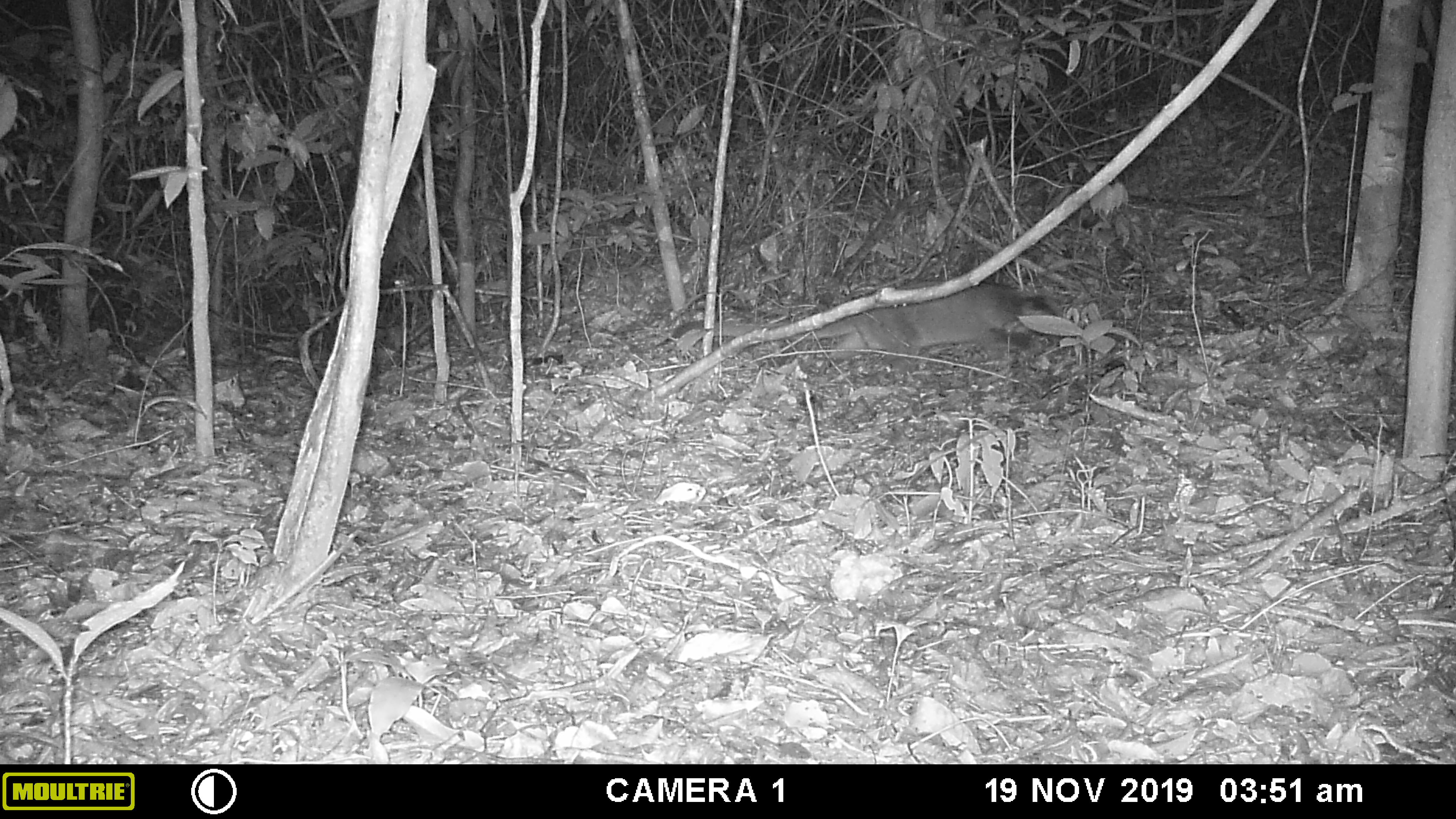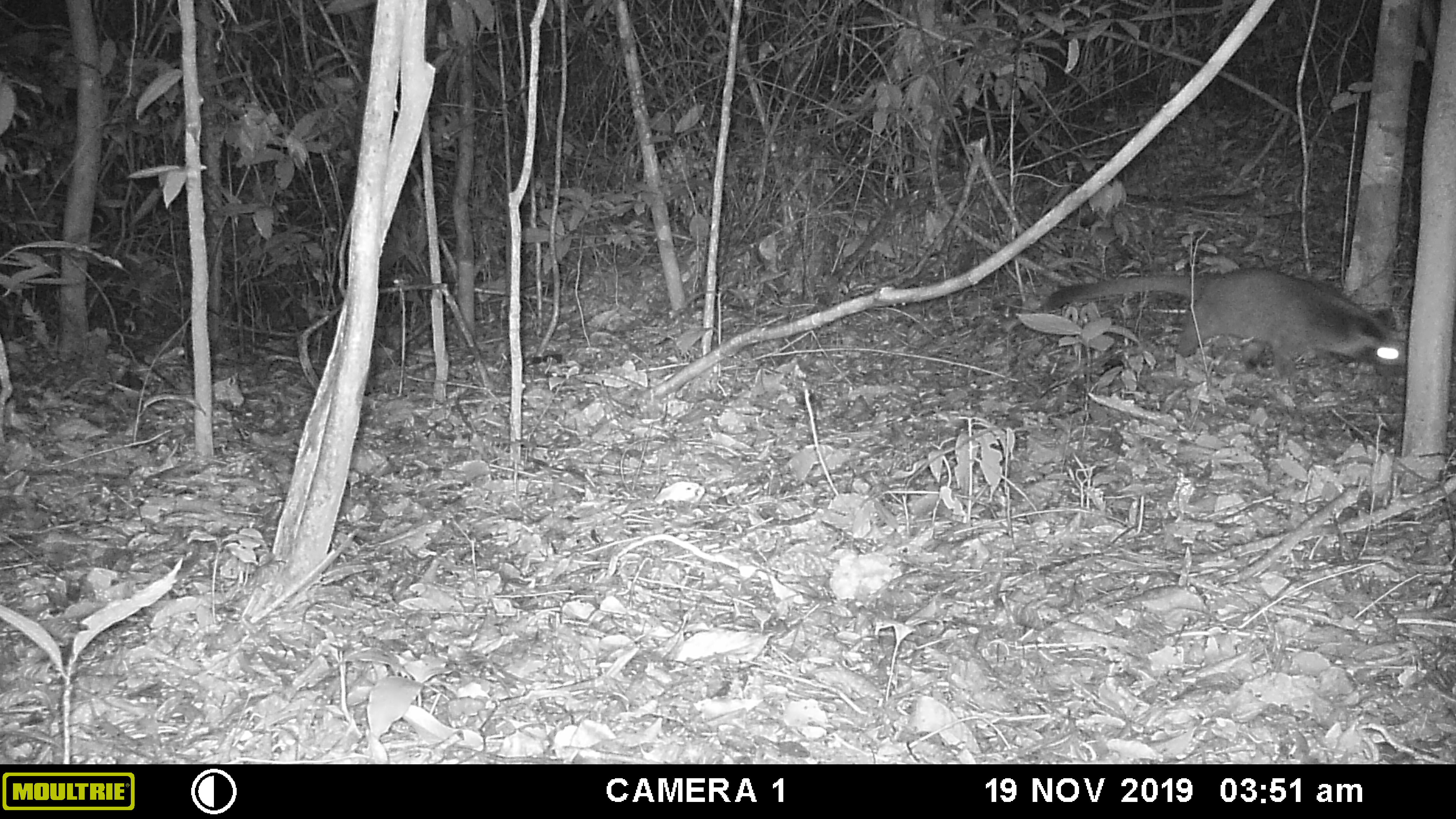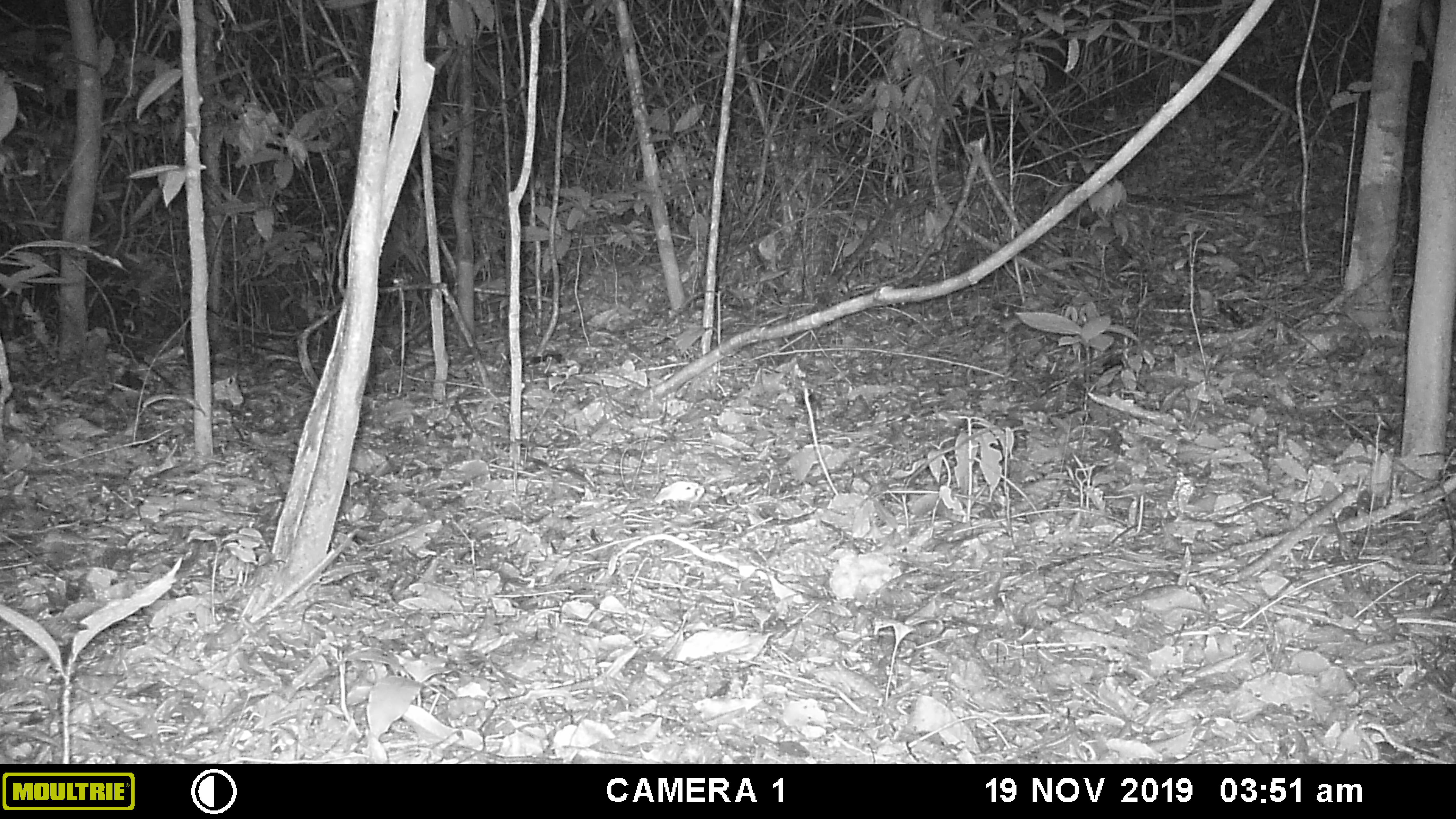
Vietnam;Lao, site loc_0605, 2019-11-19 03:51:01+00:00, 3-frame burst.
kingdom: Animalia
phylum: Chordata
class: Mammalia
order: Carnivora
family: Viverridae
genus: Paguma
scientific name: Paguma larvata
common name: masked palm civet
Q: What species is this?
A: Masked palm civet (Paguma larvata).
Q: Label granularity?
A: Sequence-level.